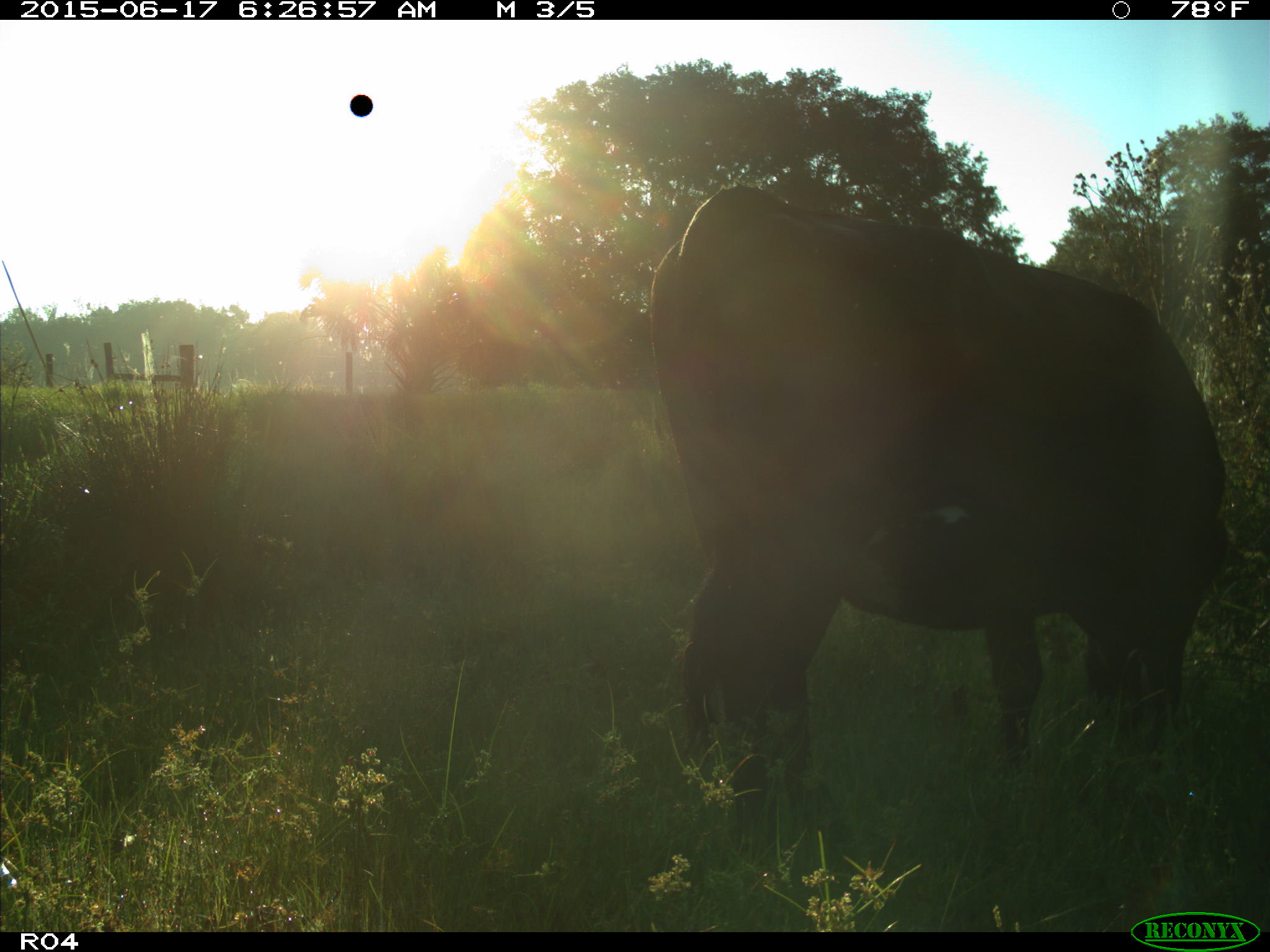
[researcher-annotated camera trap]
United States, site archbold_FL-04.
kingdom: Animalia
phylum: Chordata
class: Mammalia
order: Artiodactyla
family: Bovidae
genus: Bos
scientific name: Bos taurus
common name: domestic cow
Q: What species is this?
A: Bos taurus (domestic cow).